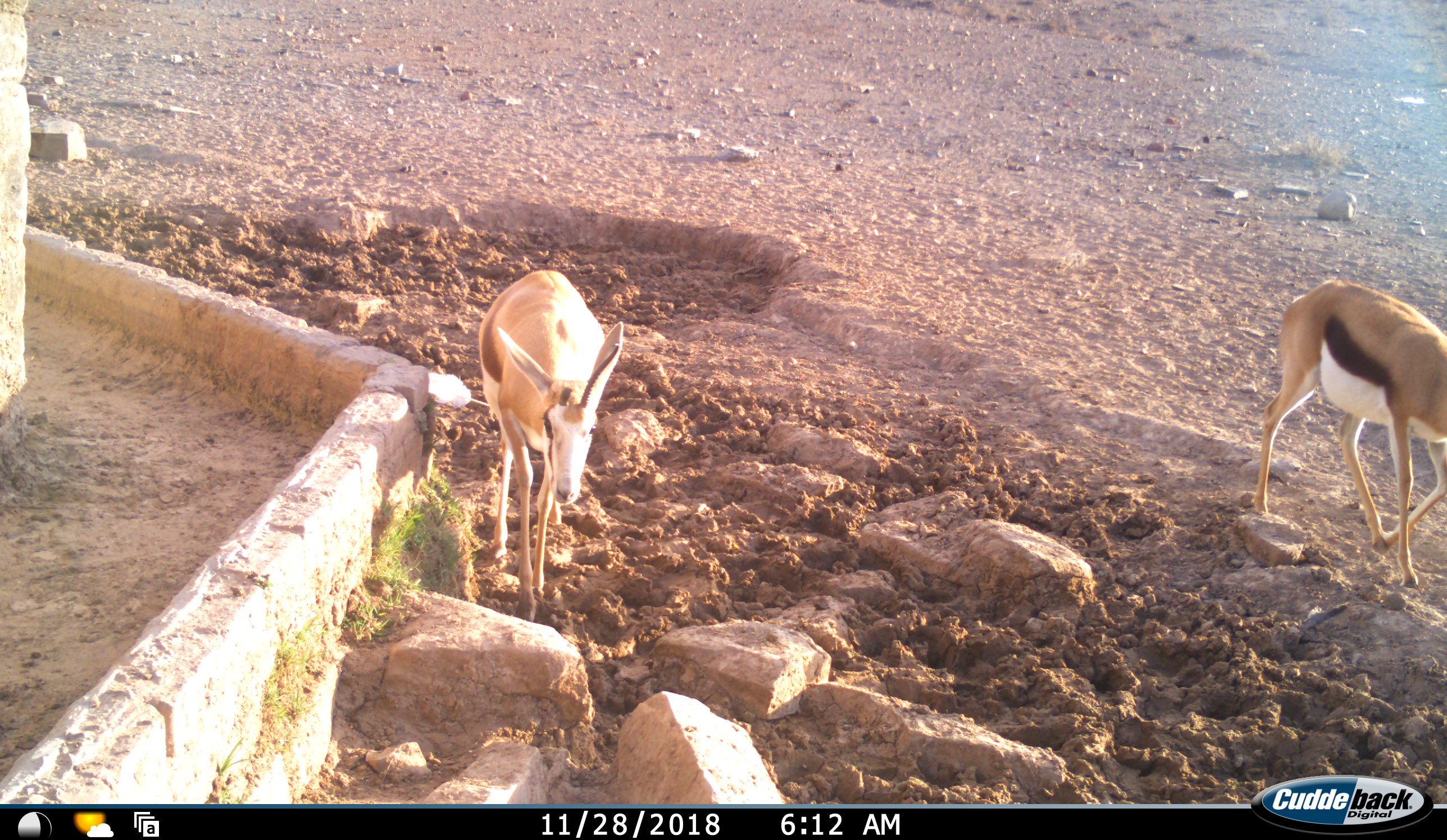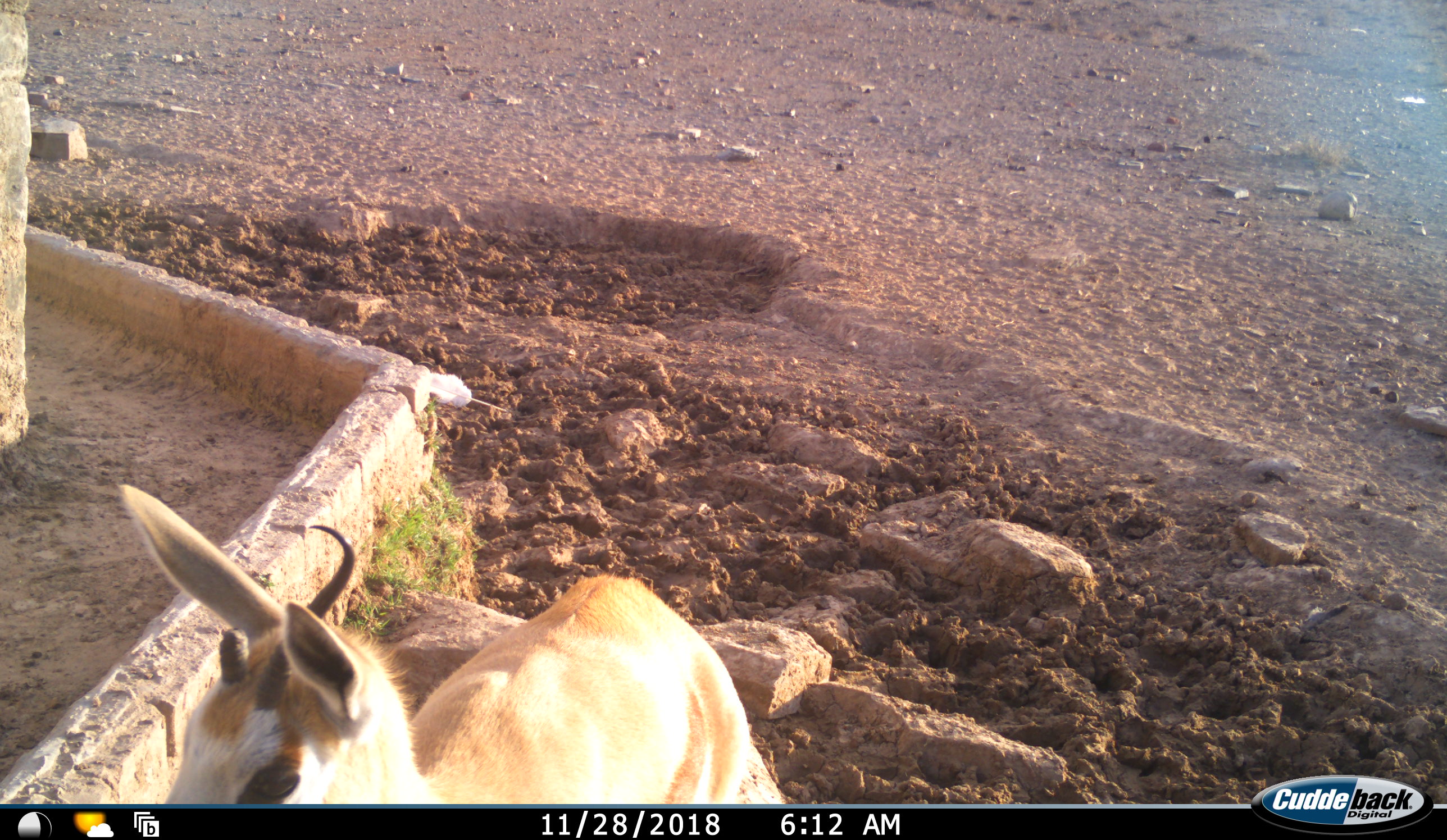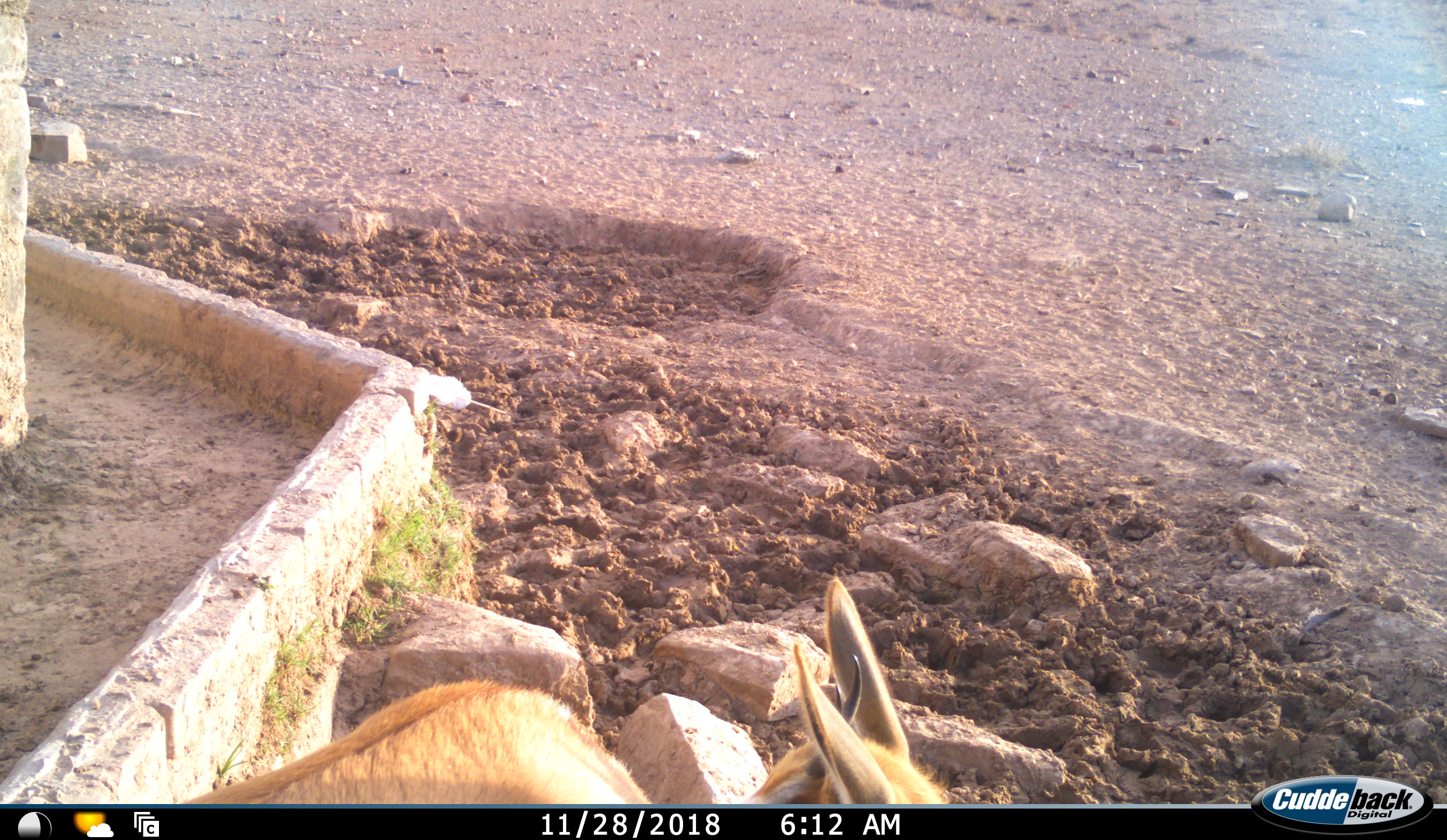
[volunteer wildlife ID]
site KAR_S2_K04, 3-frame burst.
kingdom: Animalia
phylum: Chordata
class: Mammalia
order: Artiodactyla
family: Bovidae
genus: Antidorcas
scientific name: Antidorcas marsupialis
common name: springbok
Springbok (Antidorcas marsupialis), count 2. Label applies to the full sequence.